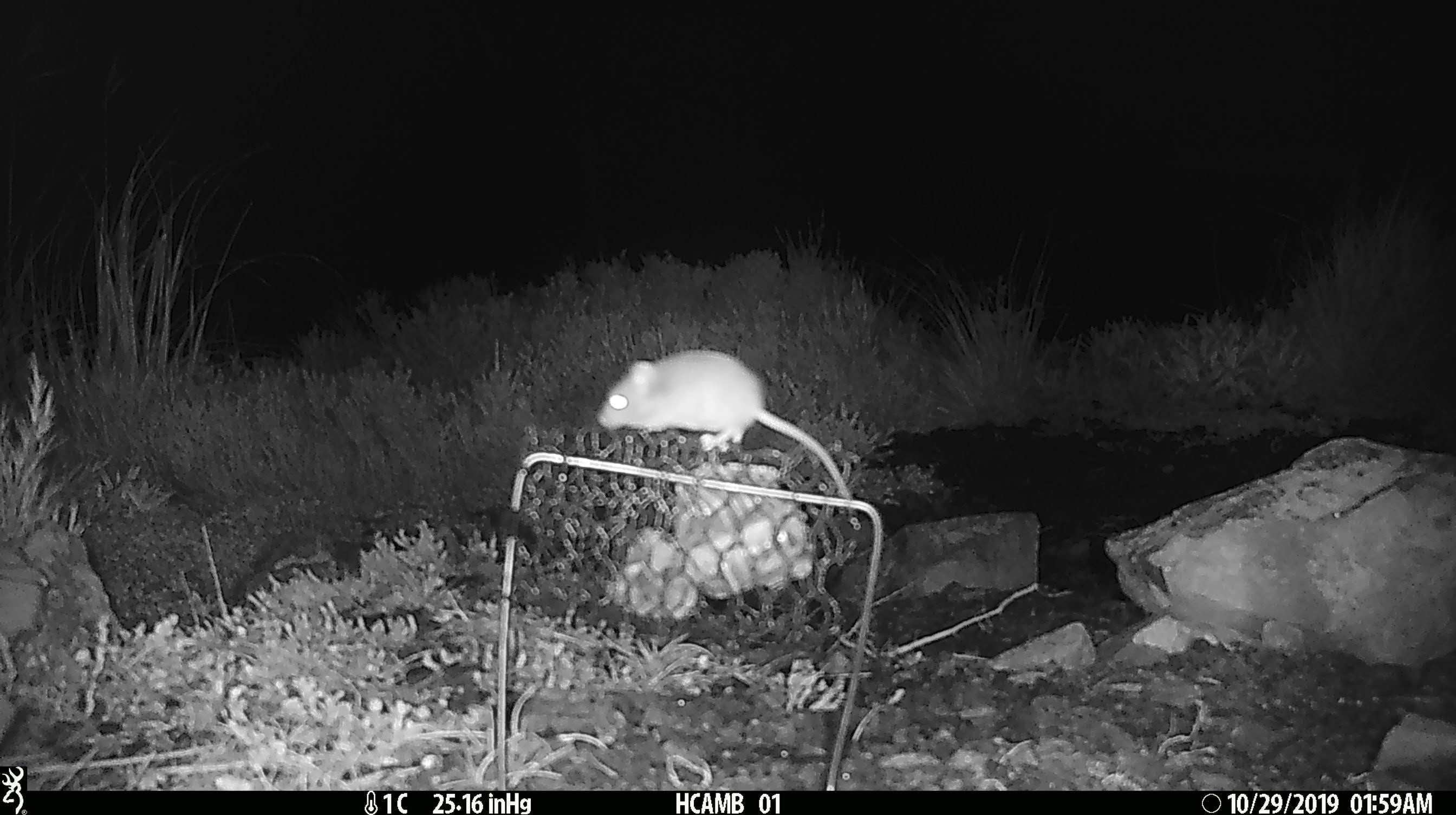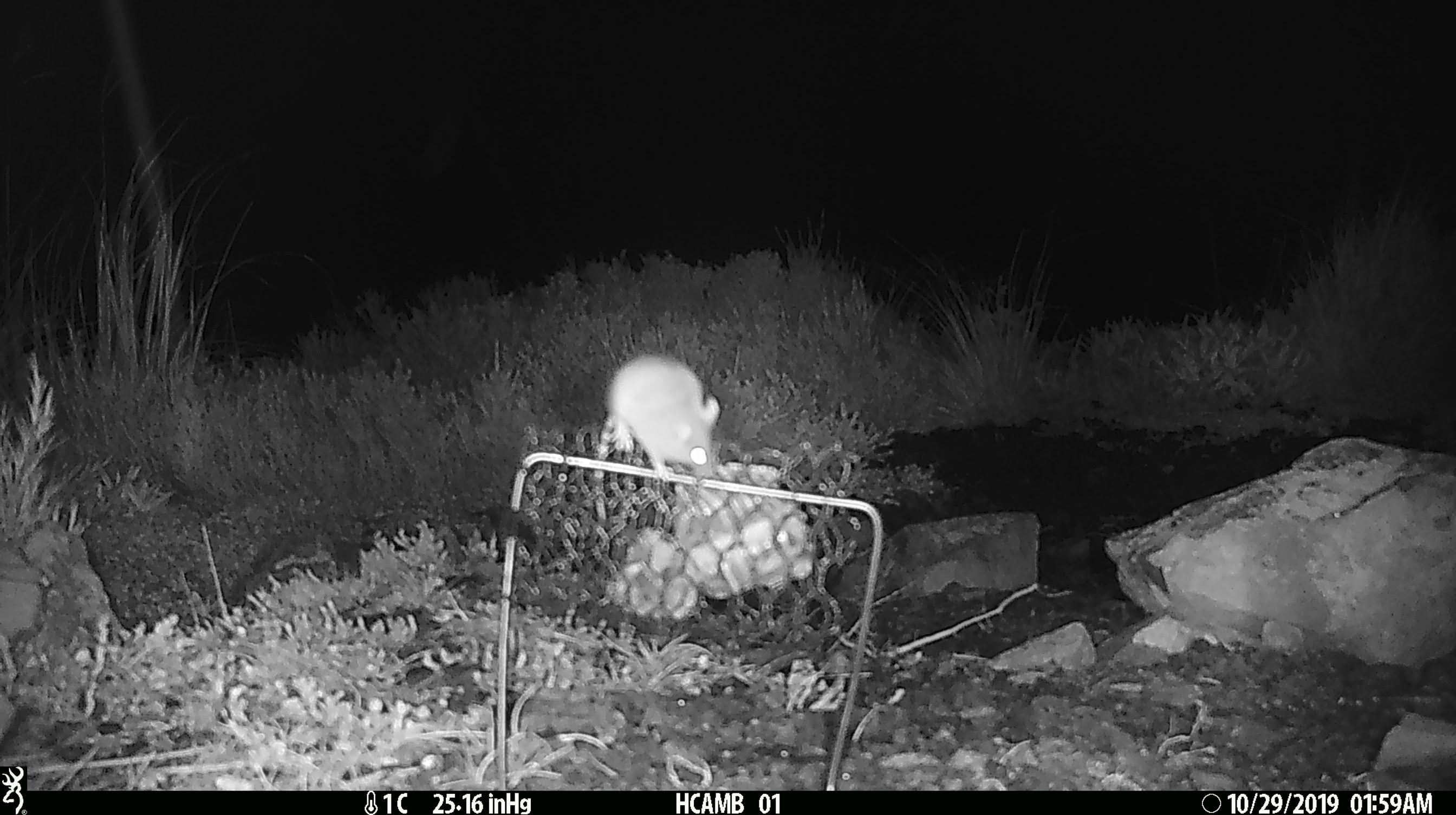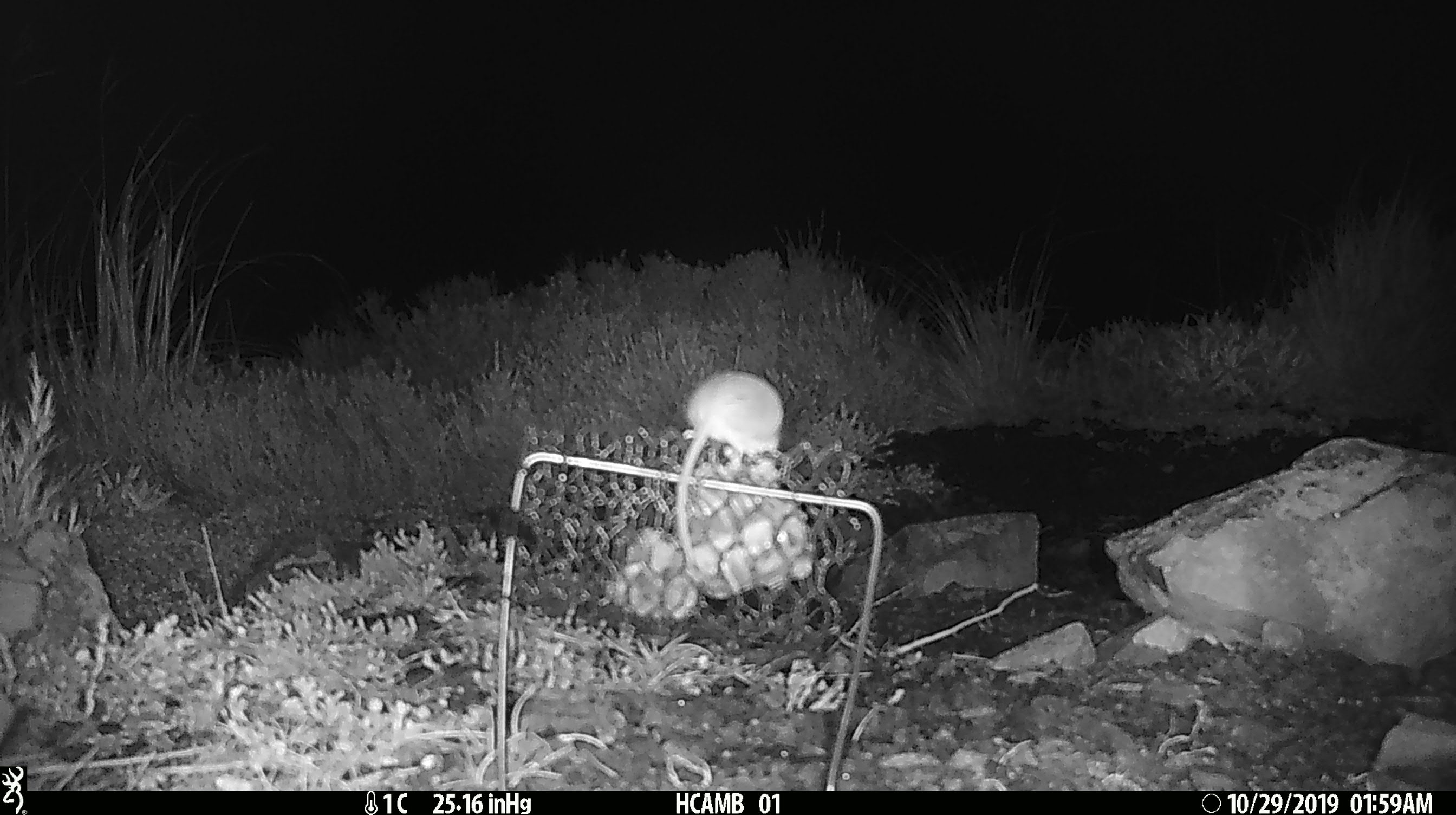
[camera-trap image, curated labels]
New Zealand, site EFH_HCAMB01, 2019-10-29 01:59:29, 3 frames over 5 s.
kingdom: Animalia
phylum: Chordata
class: Mammalia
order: Rodentia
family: Muridae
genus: Mus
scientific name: Mus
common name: mouse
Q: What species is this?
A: Mouse (Mus).